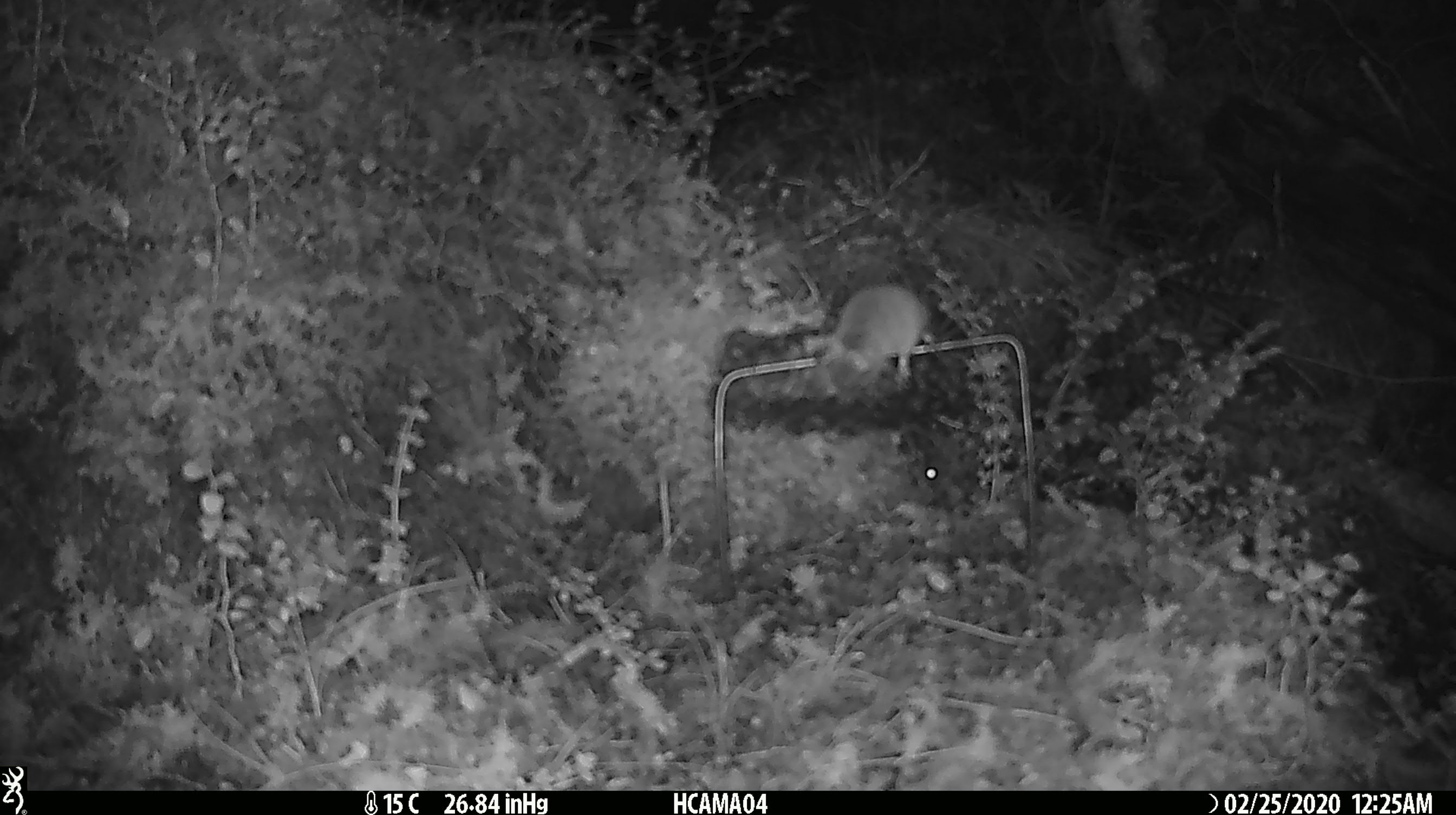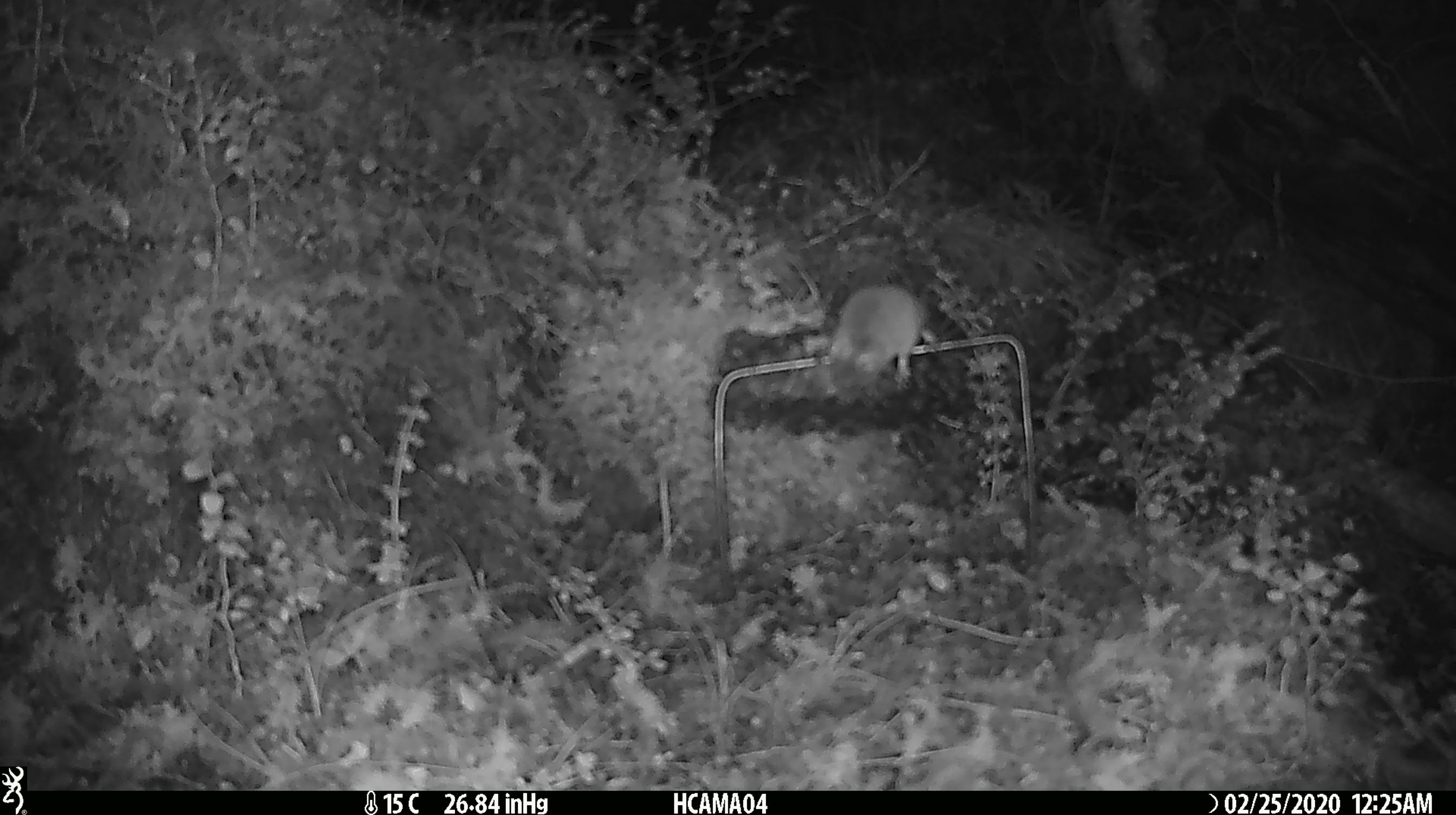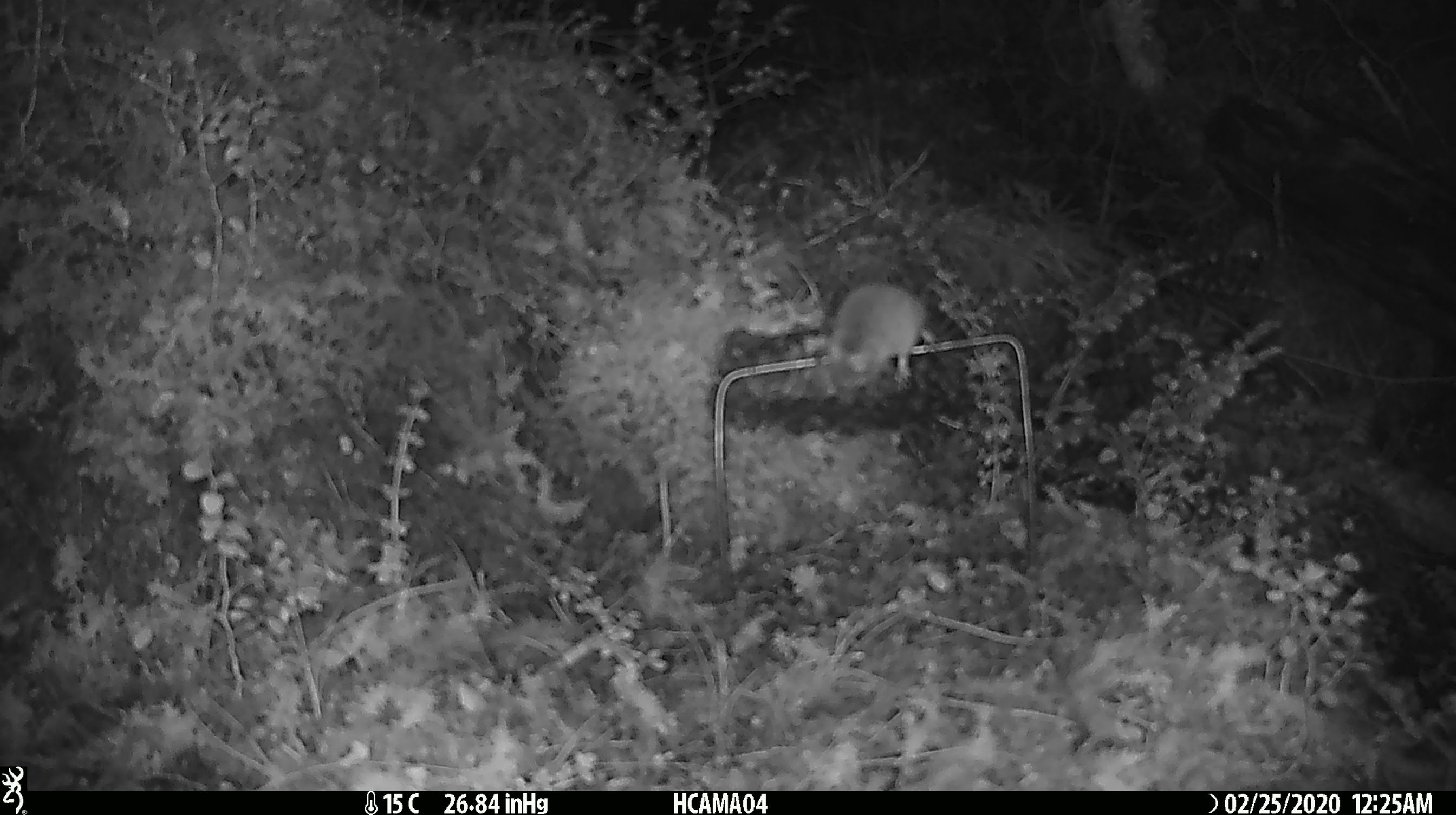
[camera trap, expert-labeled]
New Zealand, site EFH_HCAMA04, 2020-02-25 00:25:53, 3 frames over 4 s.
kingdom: Animalia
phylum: Chordata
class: Mammalia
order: Rodentia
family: Muridae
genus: Mus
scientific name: Mus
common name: mouse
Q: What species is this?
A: Mouse (Mus).